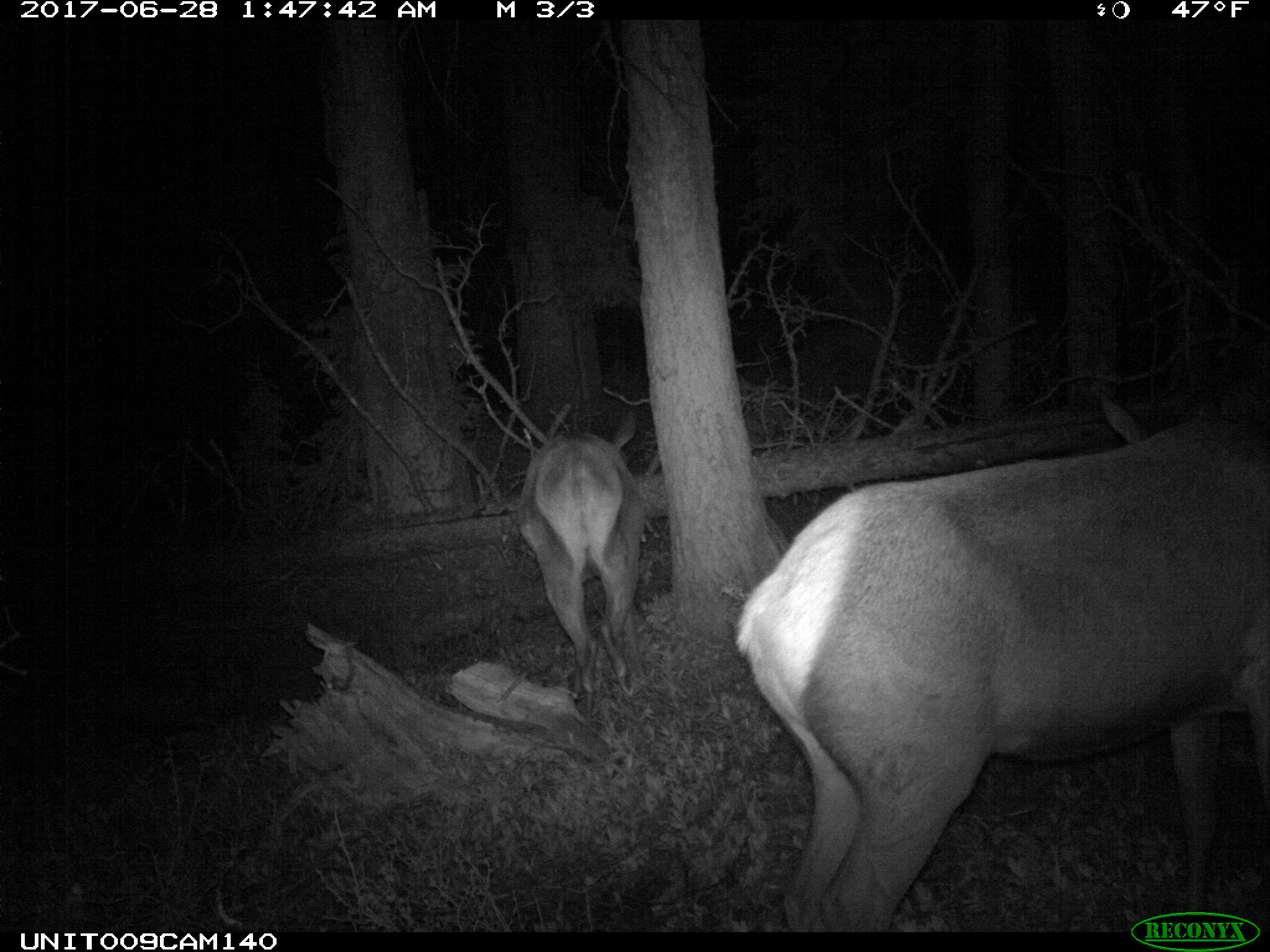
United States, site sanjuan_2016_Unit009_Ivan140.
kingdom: Animalia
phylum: Chordata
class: Mammalia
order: Artiodactyla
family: Cervidae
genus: Cervus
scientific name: Cervus elaphus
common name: red deer